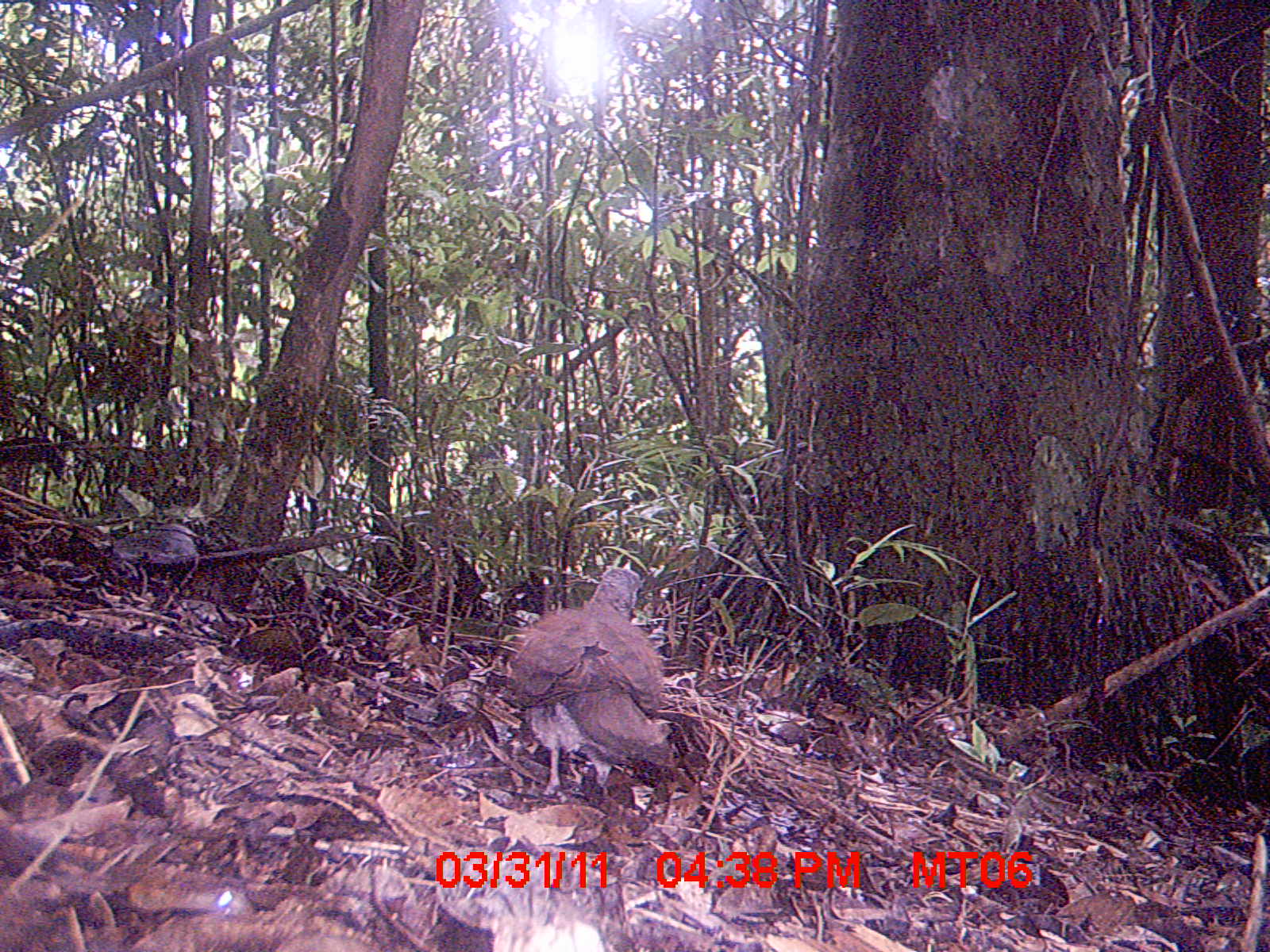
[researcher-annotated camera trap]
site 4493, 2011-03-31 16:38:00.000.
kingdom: Animalia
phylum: Chordata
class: Mammalia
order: Rodentia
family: Nesomyidae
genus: Eliurus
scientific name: Eliurus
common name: eliurus rat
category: eliurus spp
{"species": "eliurus spp (eliurus rat) (Eliurus)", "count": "1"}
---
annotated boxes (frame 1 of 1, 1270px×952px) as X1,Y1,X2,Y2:
eliurus spp: 505,566,672,797